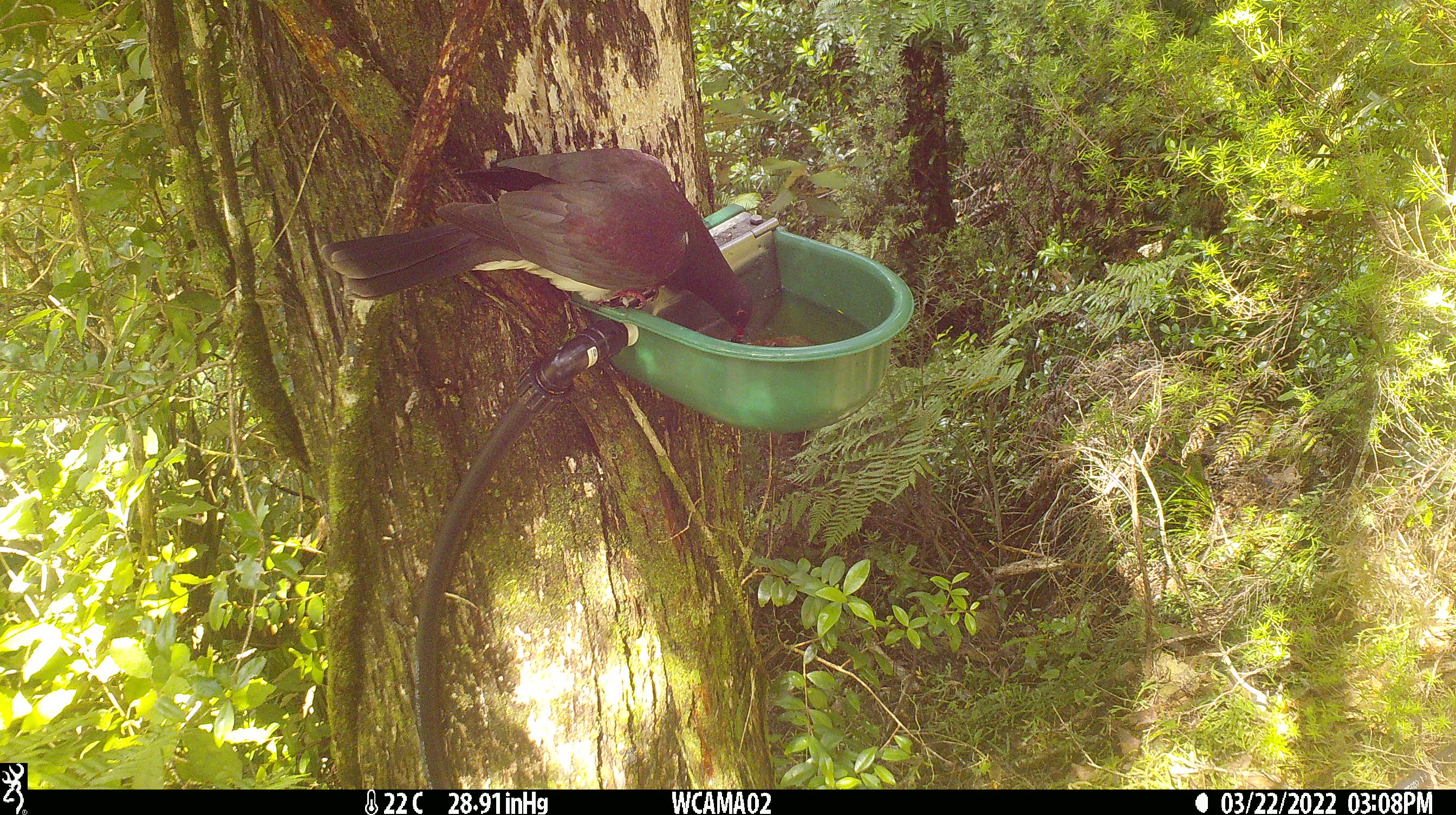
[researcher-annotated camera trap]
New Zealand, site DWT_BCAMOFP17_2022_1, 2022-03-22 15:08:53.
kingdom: Animalia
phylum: Chordata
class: Aves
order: Columbiformes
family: Columbidae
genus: Hemiphaga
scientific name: Hemiphaga novaeseelandiae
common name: new zealand pigeon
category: kereru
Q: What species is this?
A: Kereru (new zealand pigeon) (Hemiphaga novaeseelandiae).